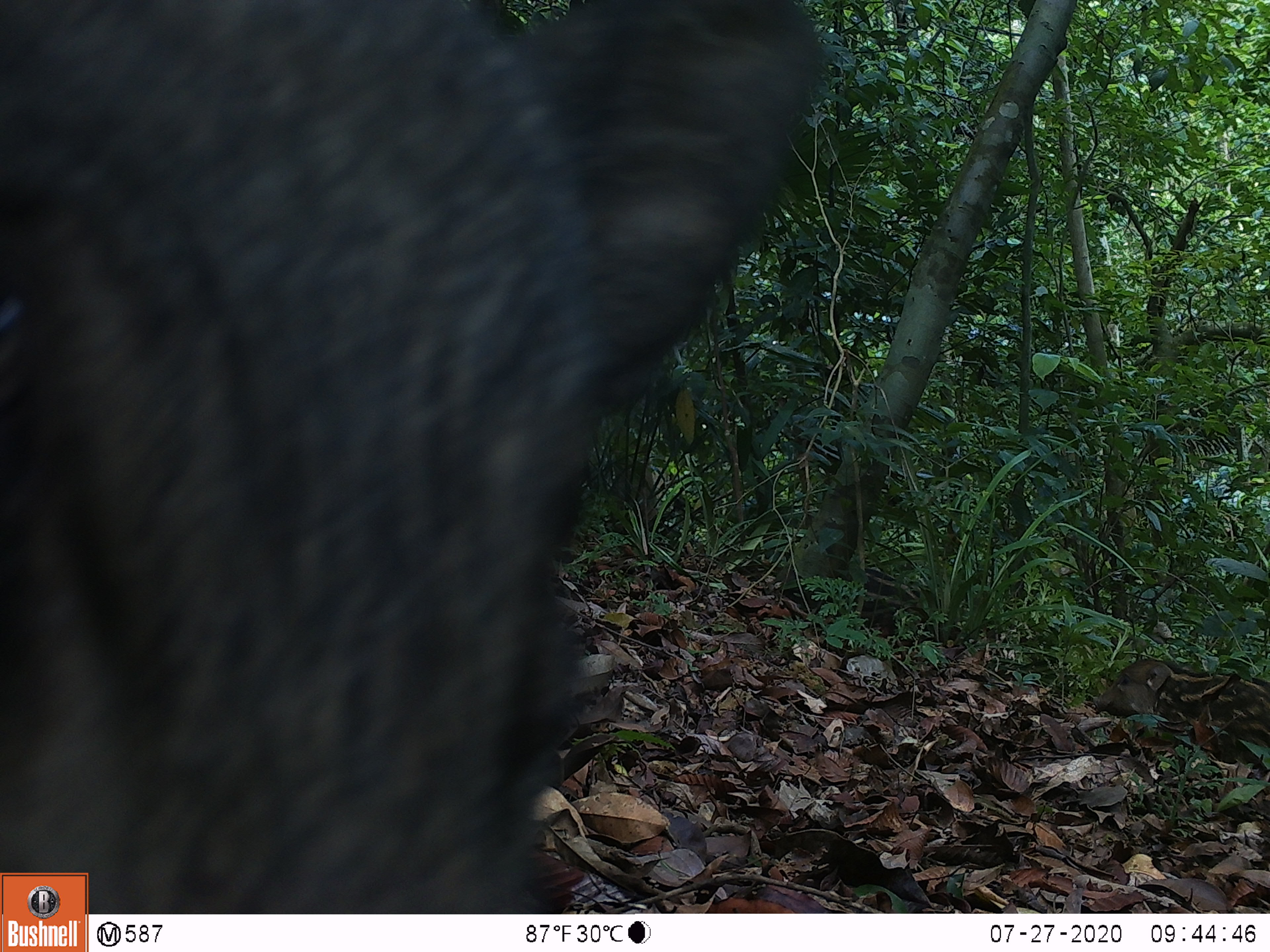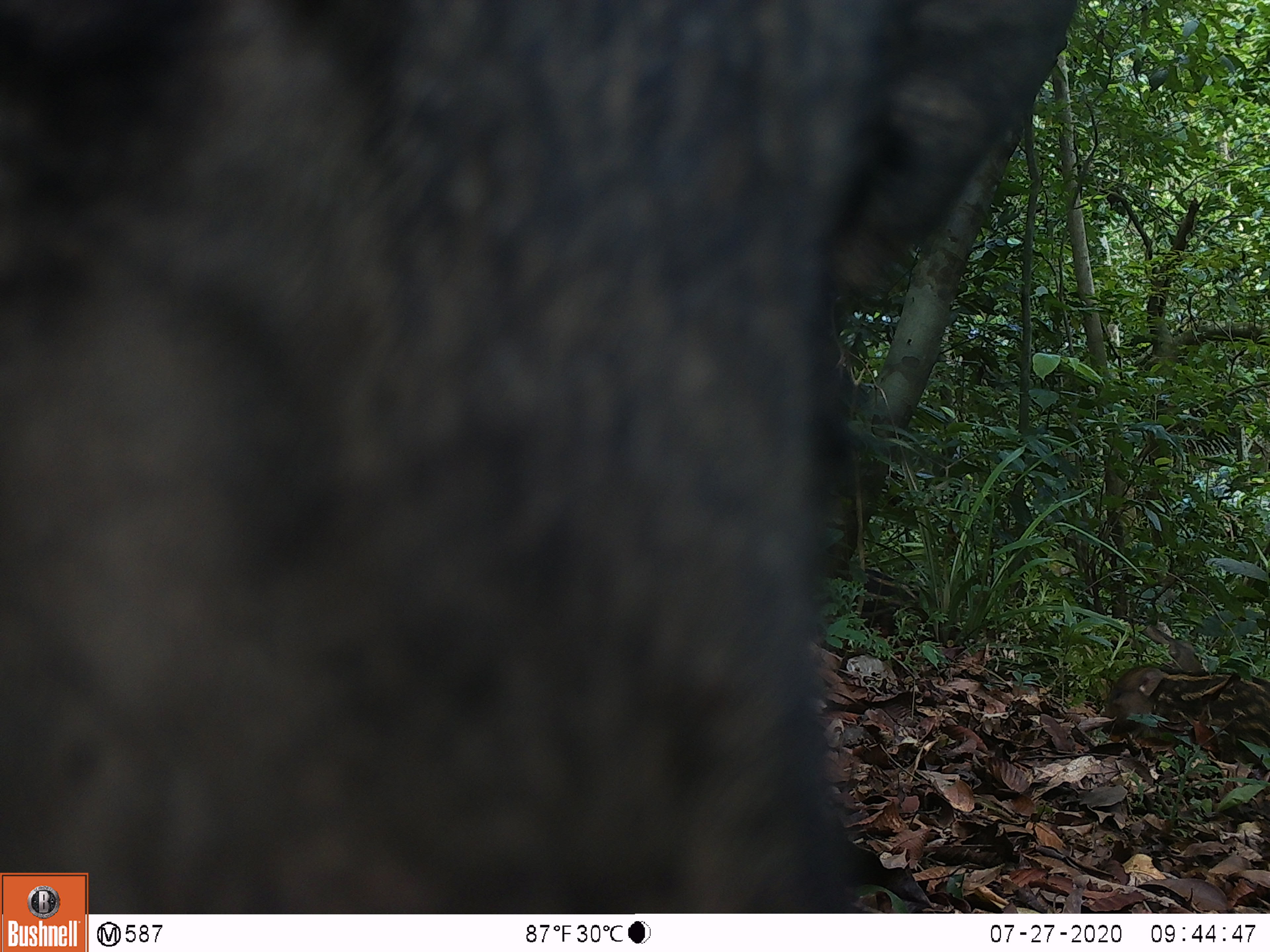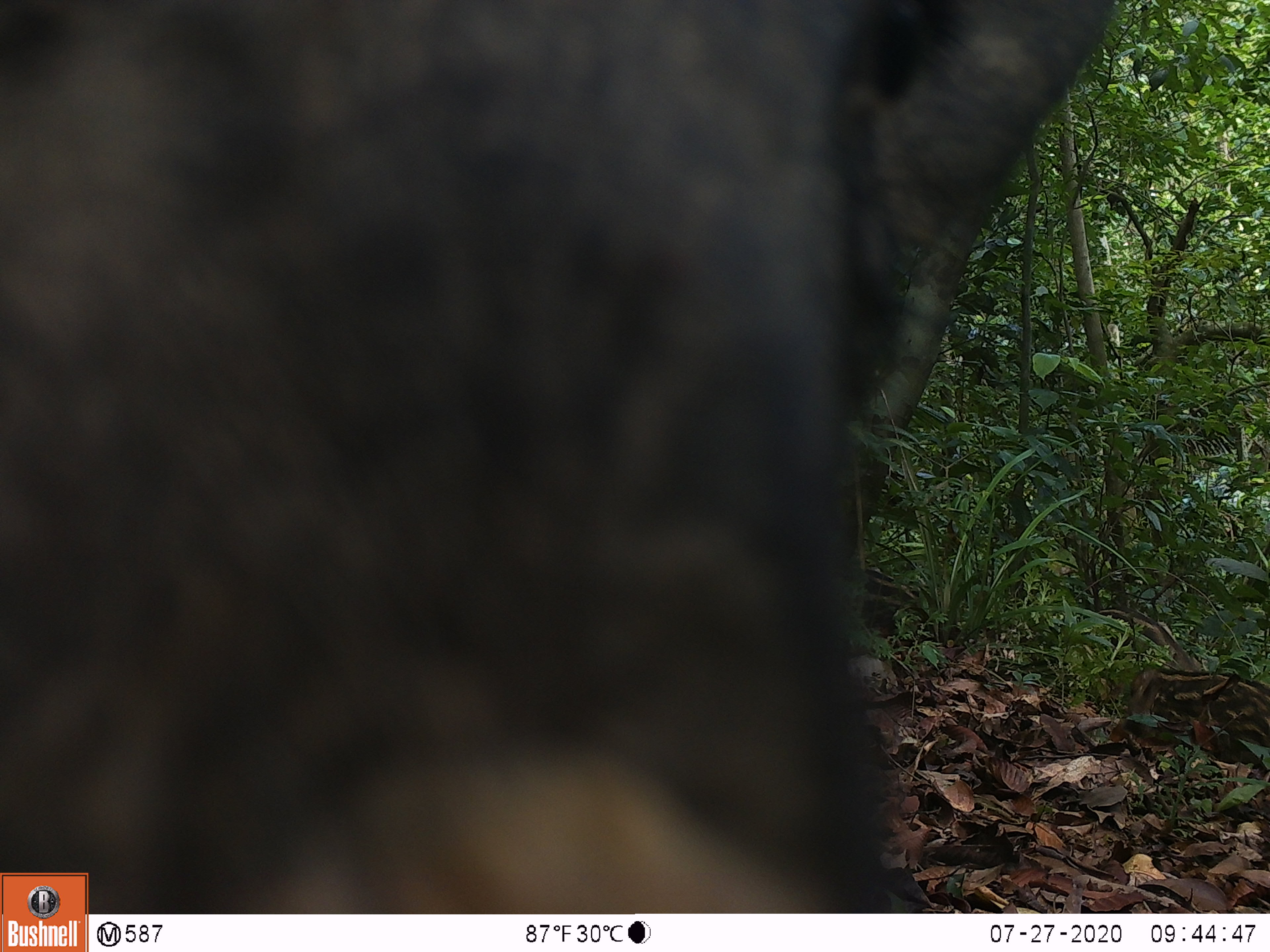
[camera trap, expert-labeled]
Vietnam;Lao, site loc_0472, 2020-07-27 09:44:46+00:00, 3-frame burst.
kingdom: Animalia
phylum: Chordata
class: Mammalia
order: Artiodactyla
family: Suidae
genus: Sus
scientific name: Sus scrofa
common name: eurasian wild pig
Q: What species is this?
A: Eurasian wild pig (Sus scrofa).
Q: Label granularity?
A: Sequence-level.